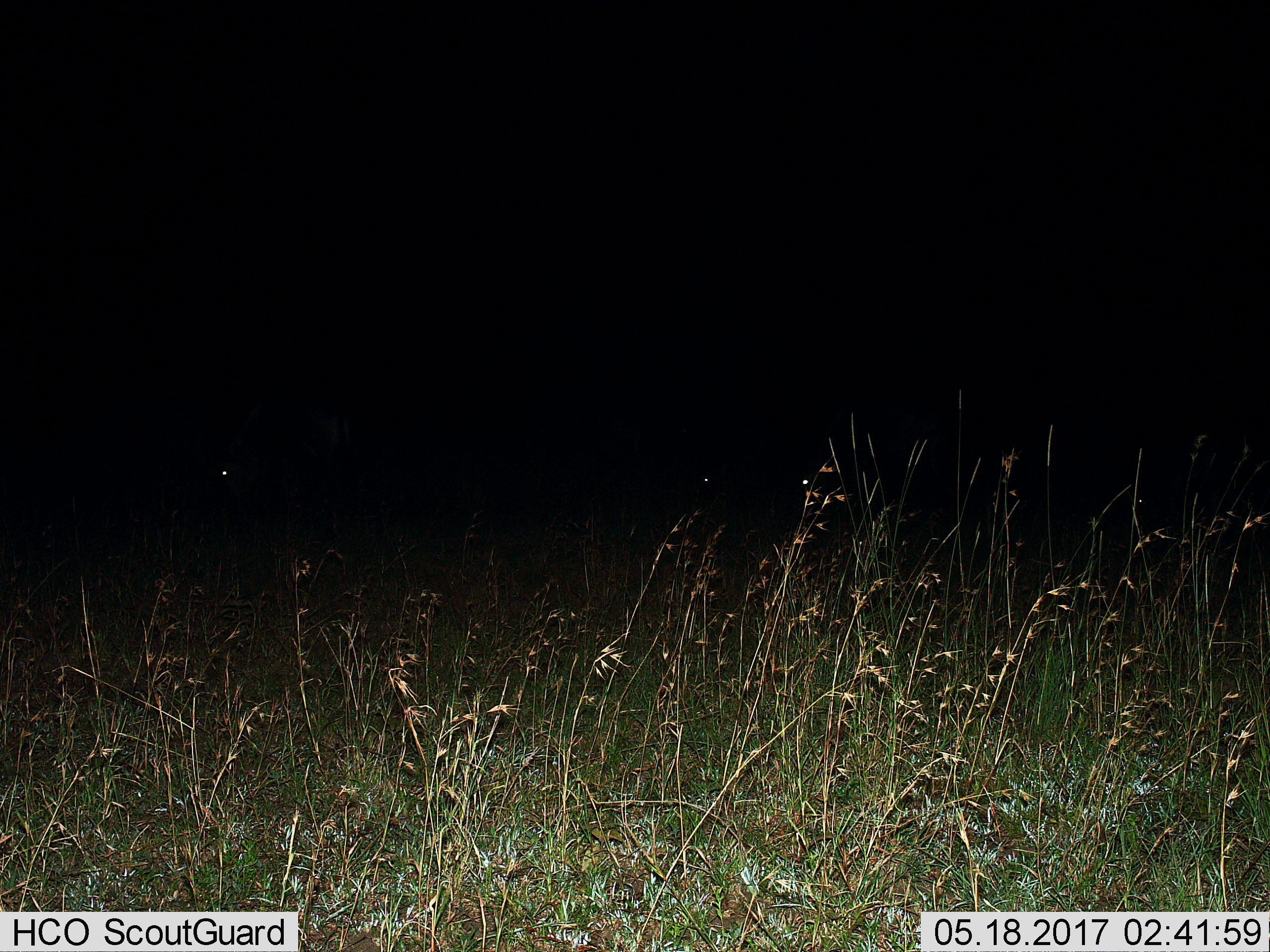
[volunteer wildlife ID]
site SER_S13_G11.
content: unidentified animal